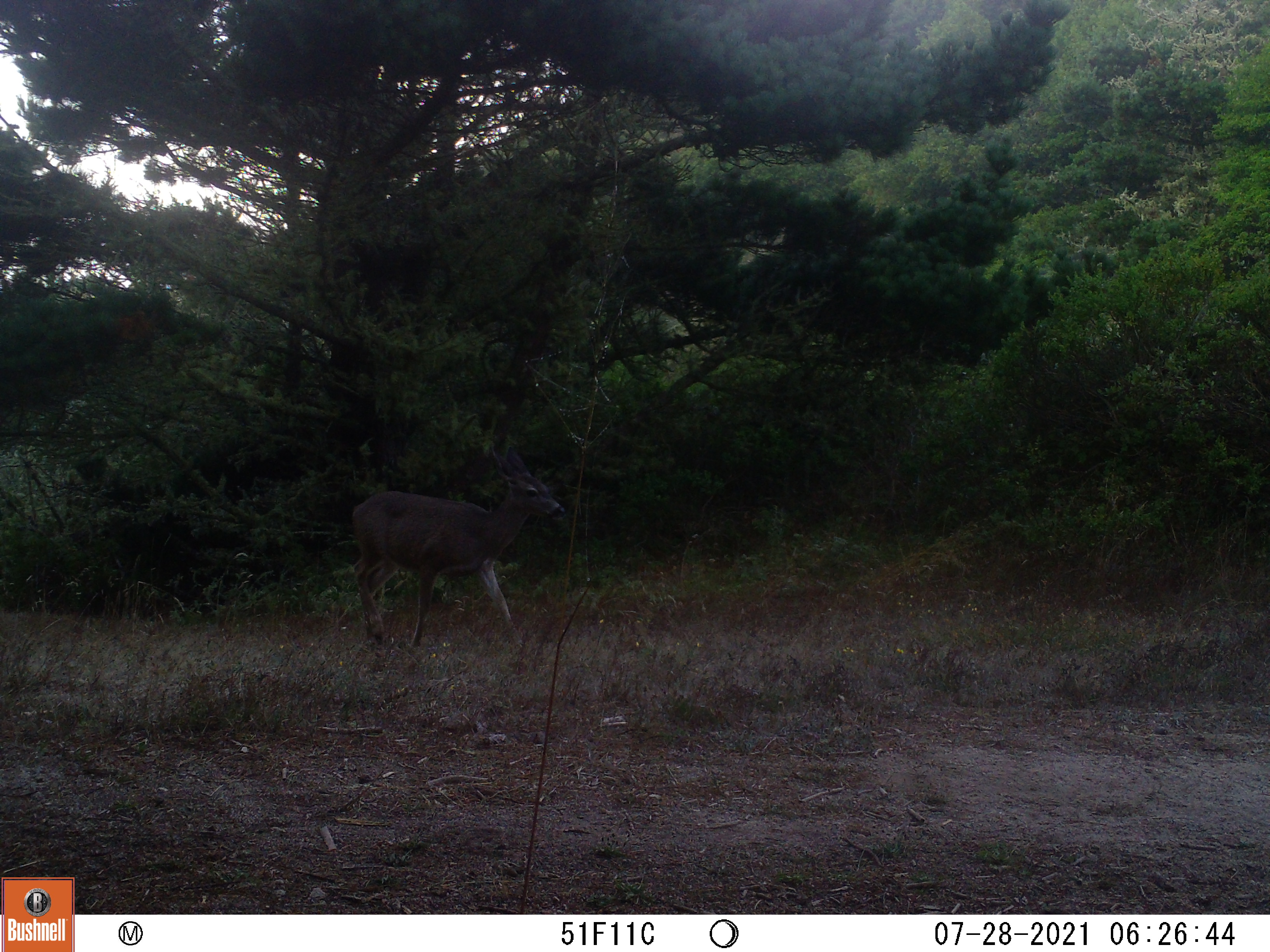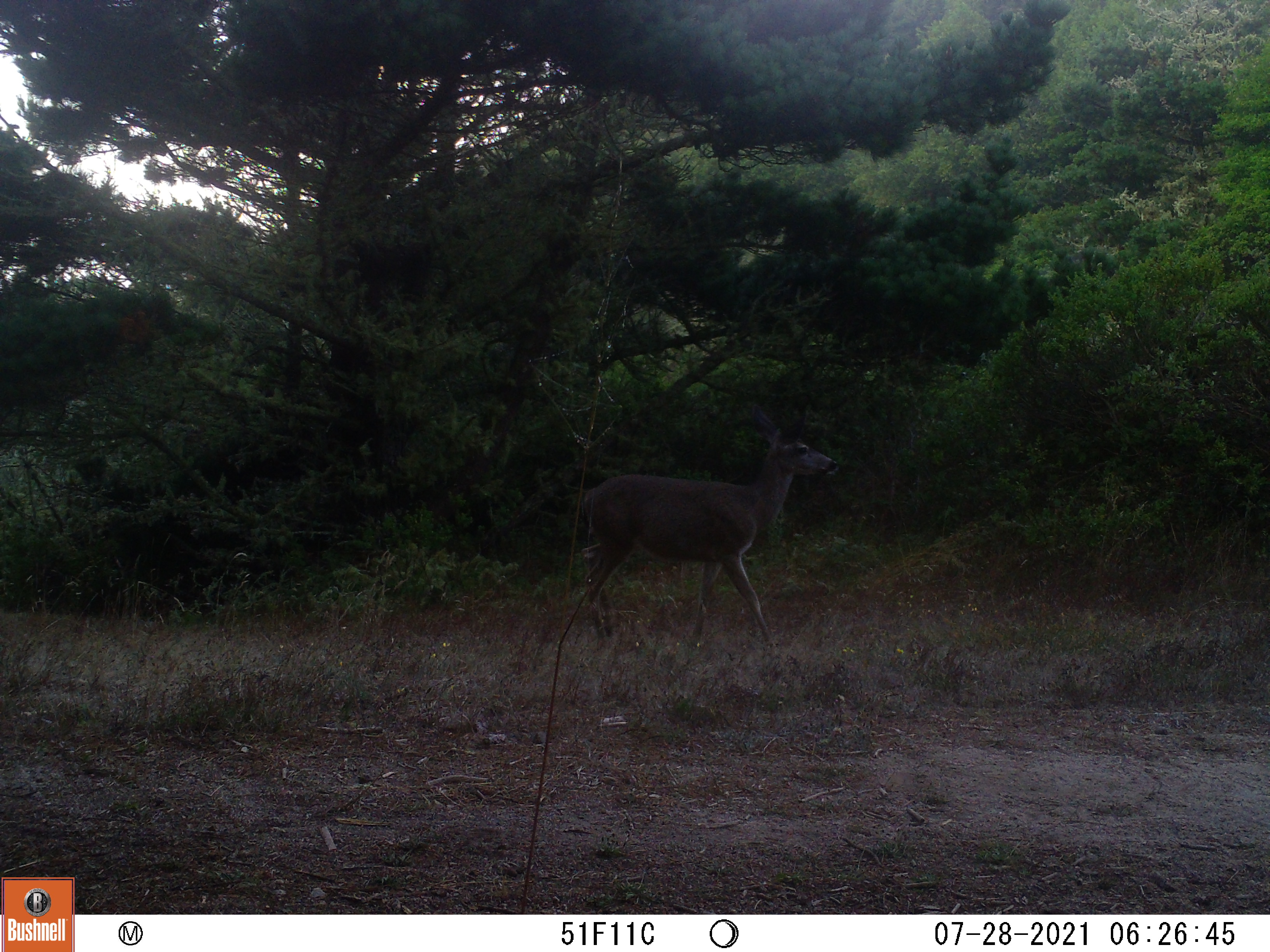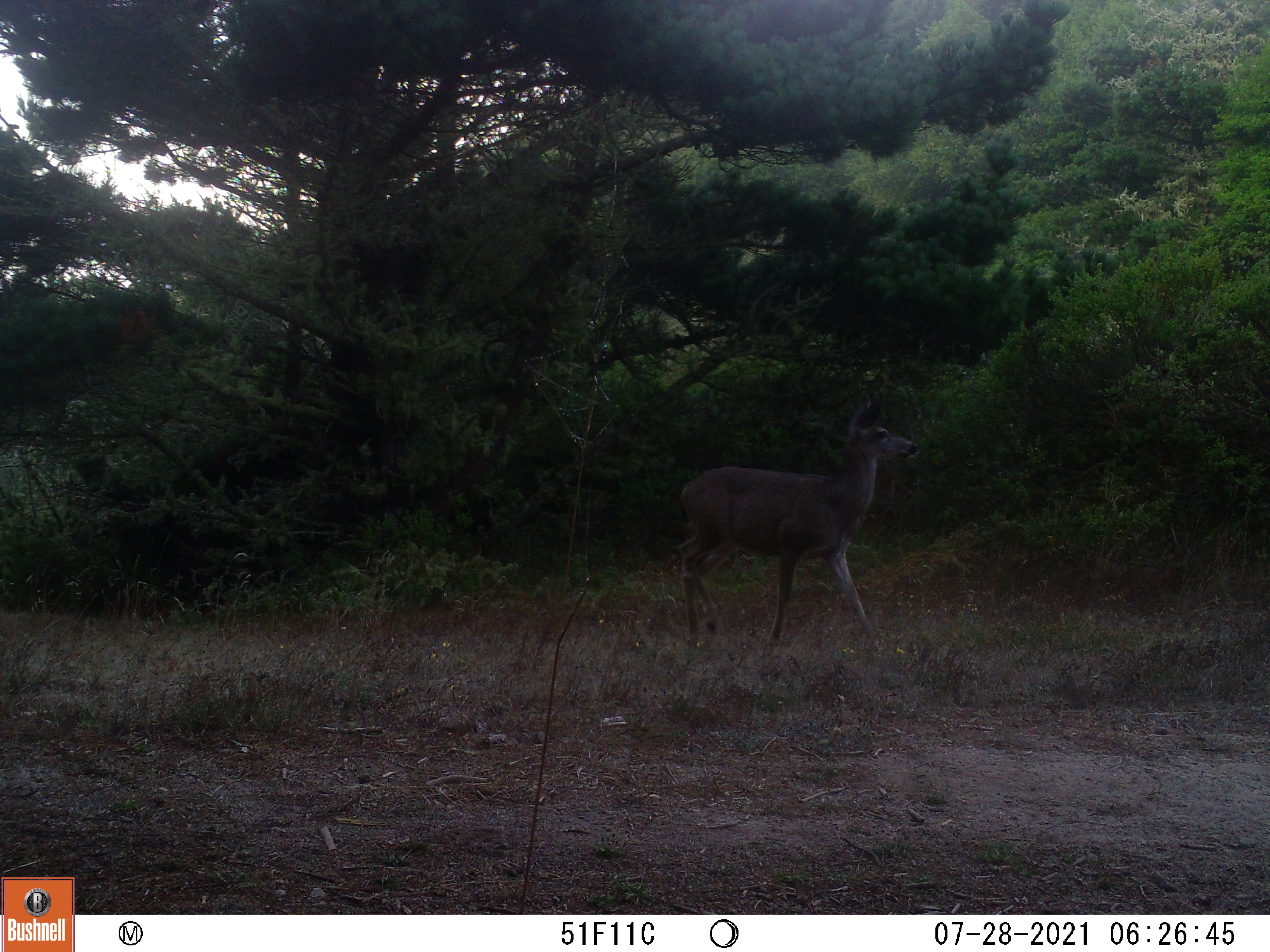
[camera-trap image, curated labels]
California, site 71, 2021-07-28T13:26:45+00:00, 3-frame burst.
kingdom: Animalia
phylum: Chordata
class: Mammalia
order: Artiodactyla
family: Cervidae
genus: Odocoileus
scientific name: Odocoileus hemionus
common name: mule deer